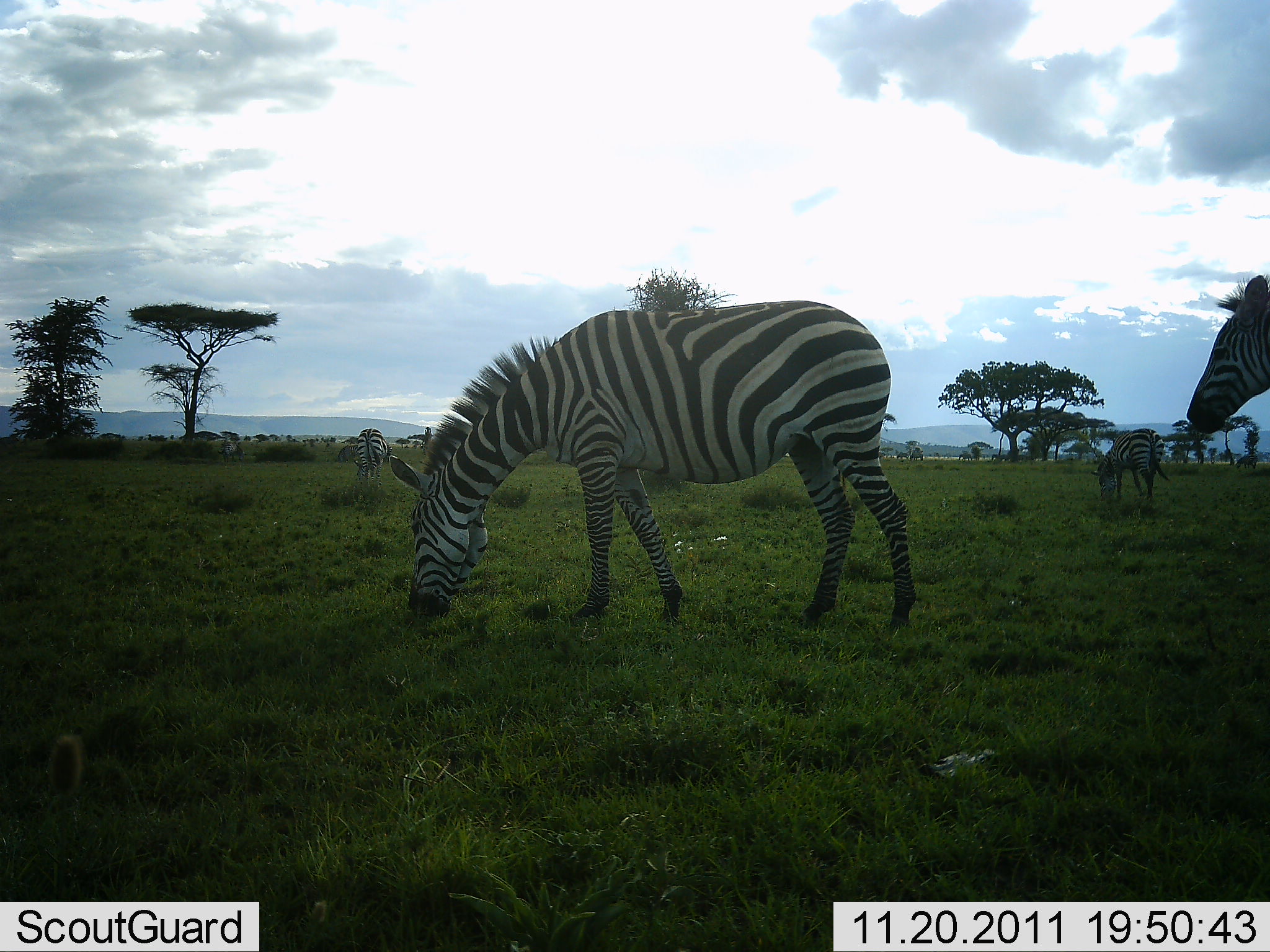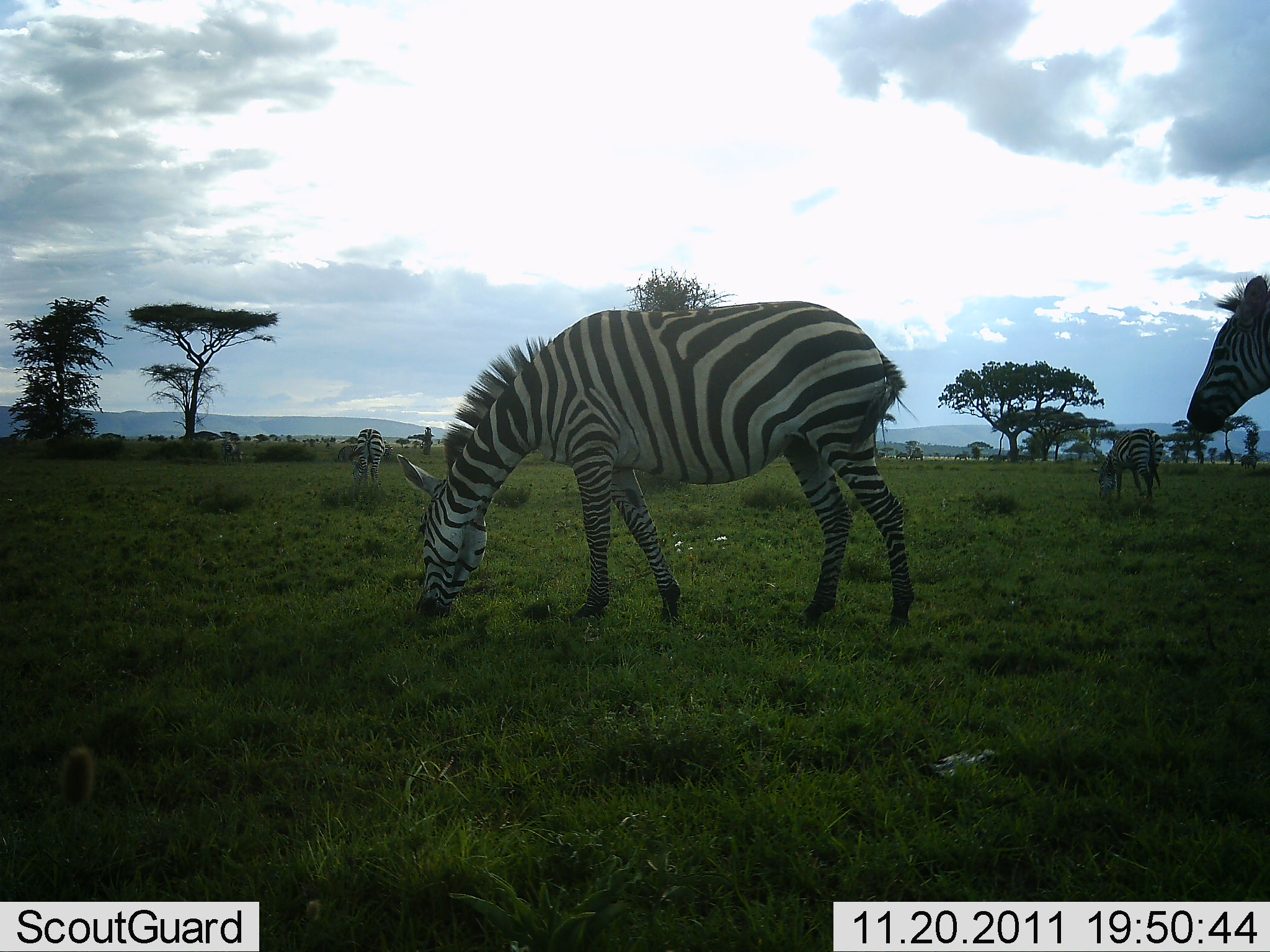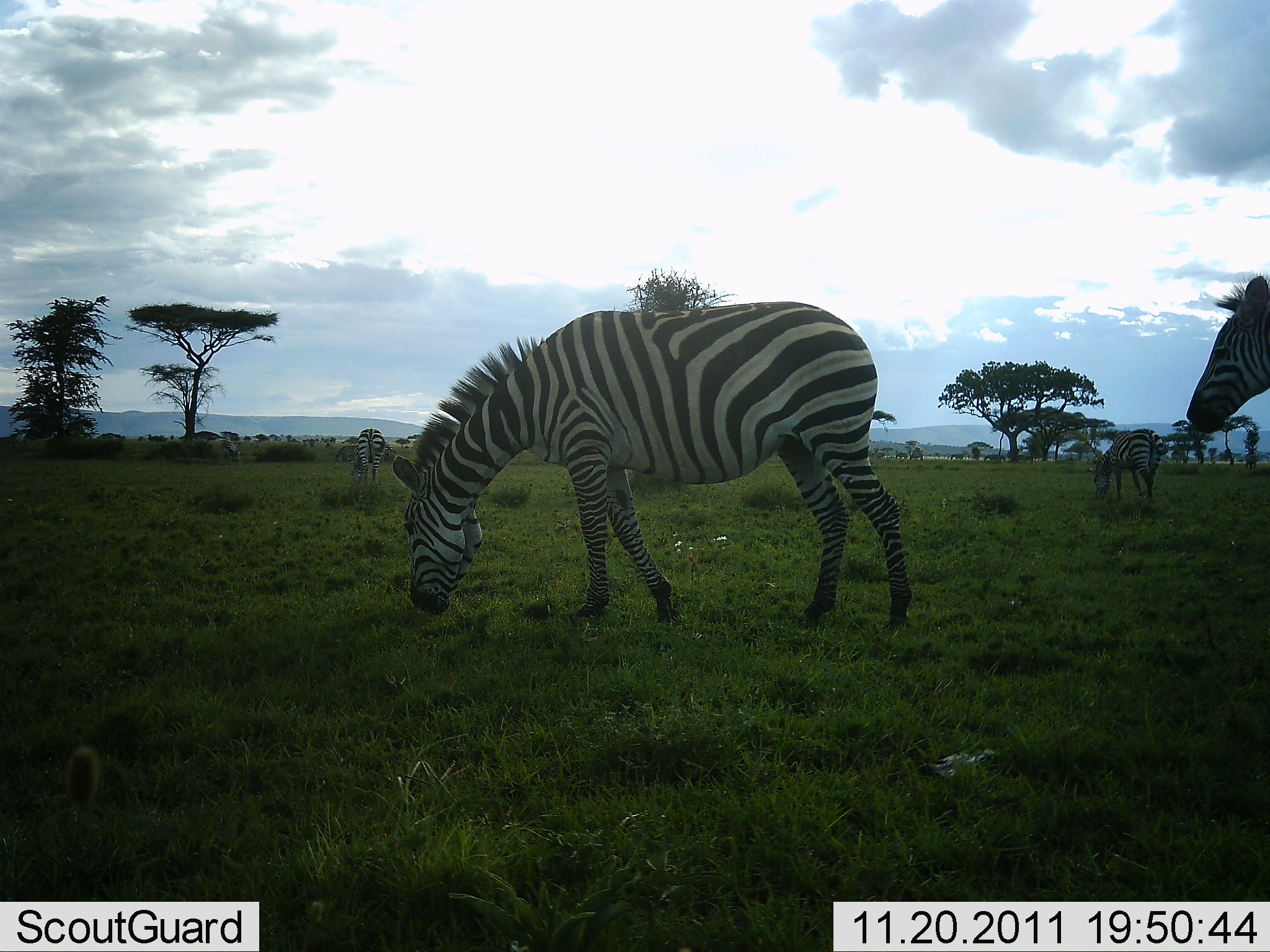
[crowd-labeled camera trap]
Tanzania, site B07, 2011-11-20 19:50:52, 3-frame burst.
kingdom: Animalia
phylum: Chordata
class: Mammalia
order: Perissodactyla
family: Equidae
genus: Equus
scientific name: Equus quagga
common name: plains zebra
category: zebra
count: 4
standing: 64%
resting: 0%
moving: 29%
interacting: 0%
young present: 0%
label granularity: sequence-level